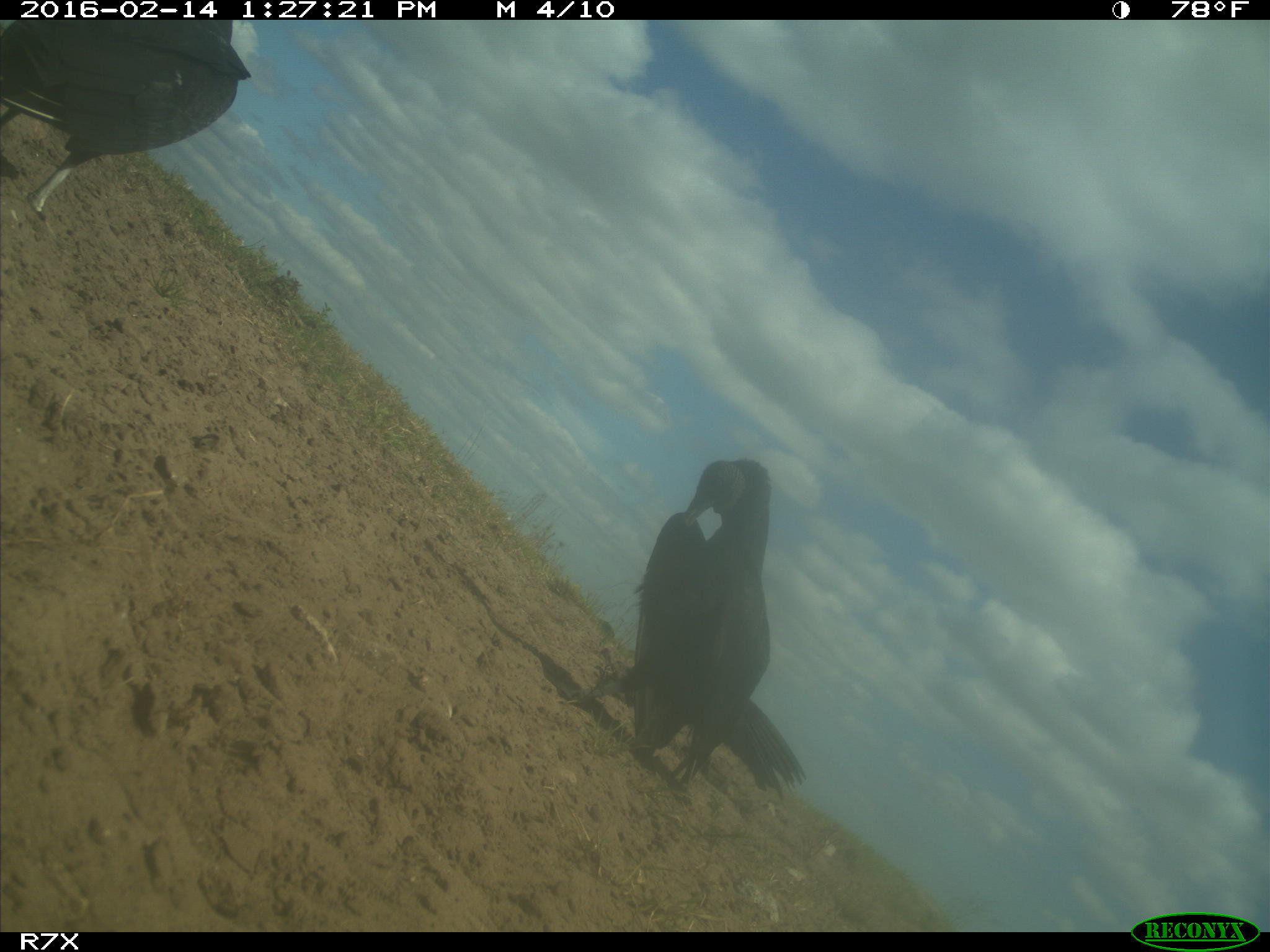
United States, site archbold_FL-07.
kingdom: Animalia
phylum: Chordata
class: Aves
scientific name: Aves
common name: birds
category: unidentified bird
Unidentified bird (birds) (Aves).